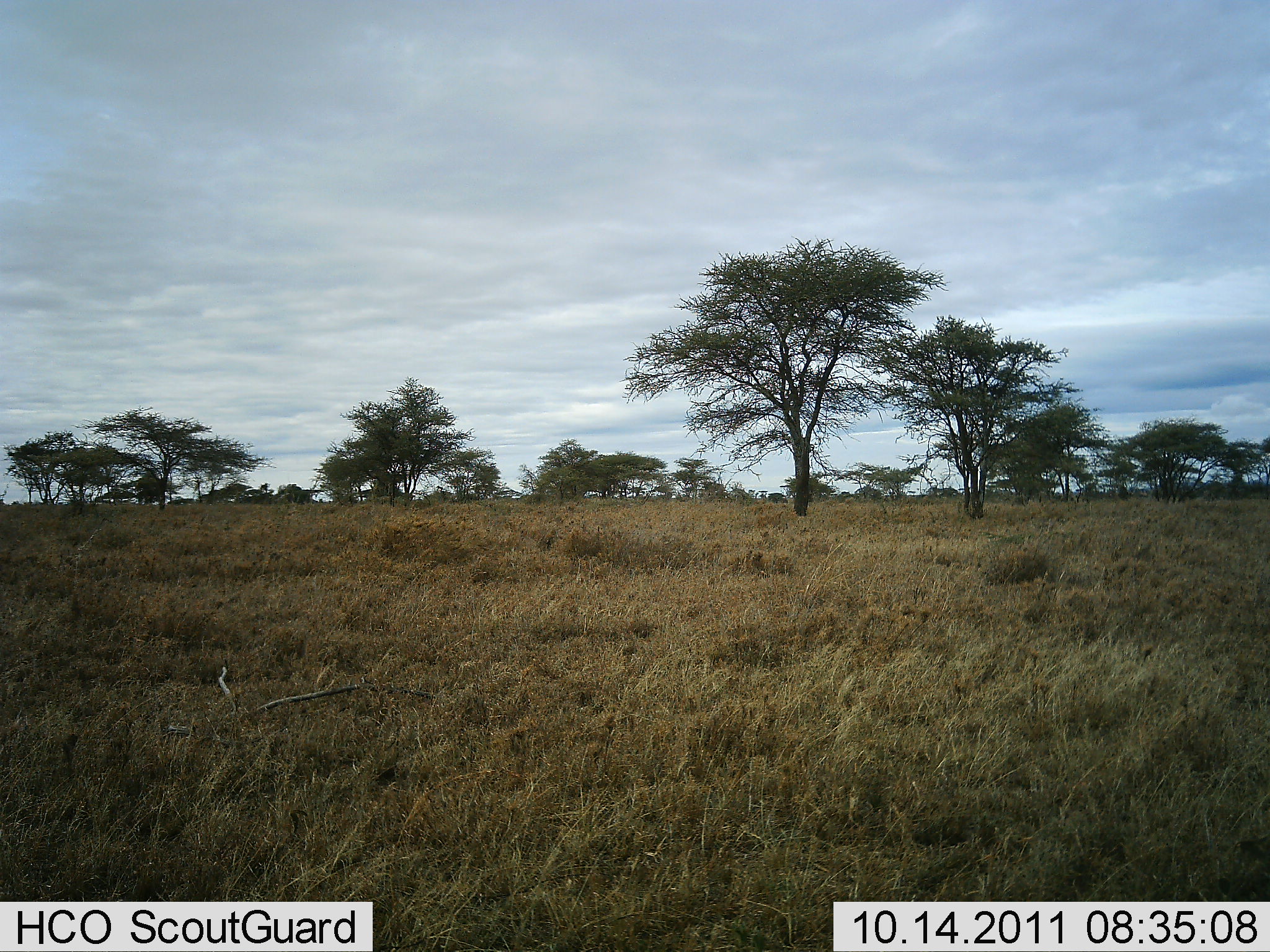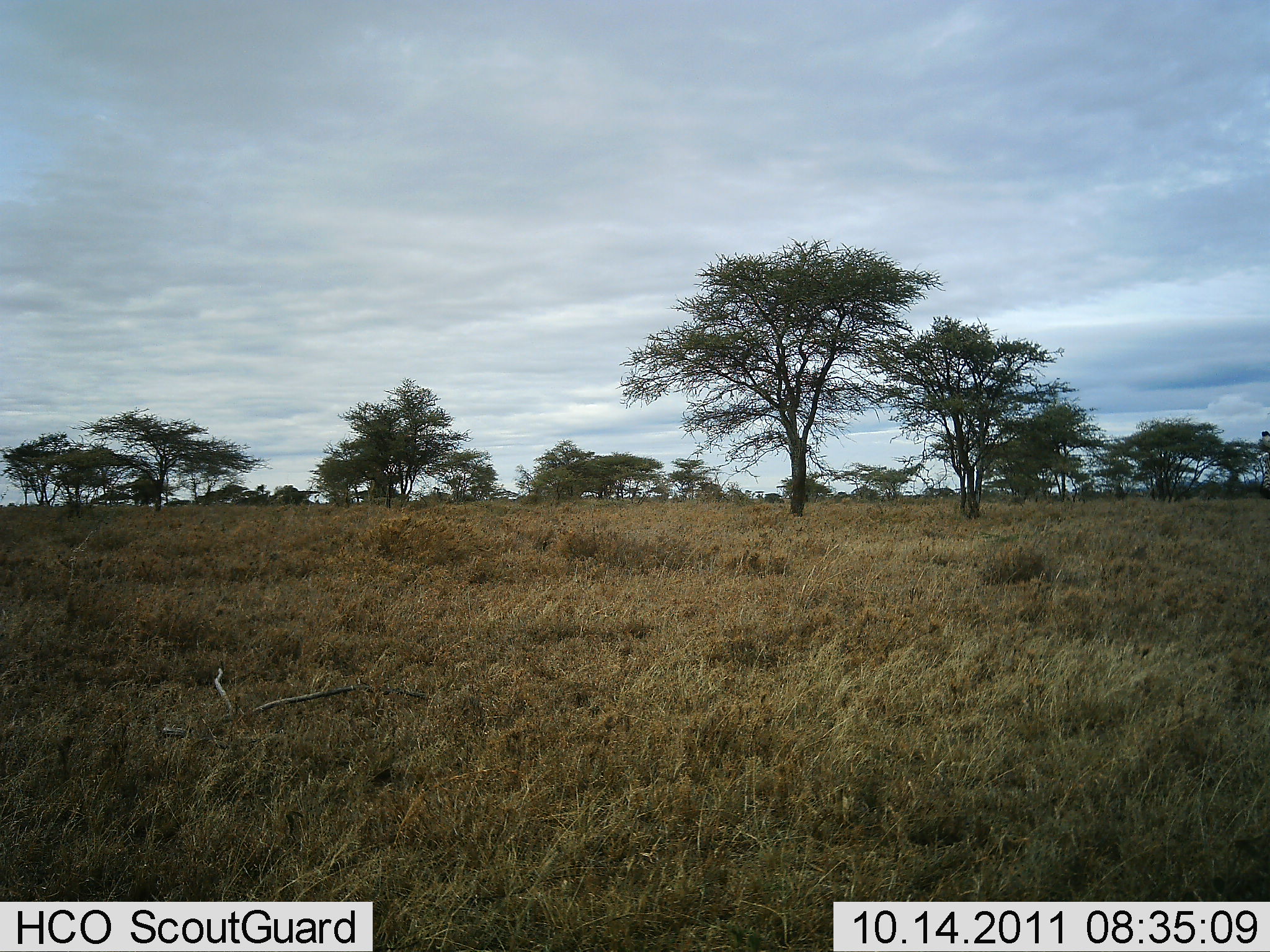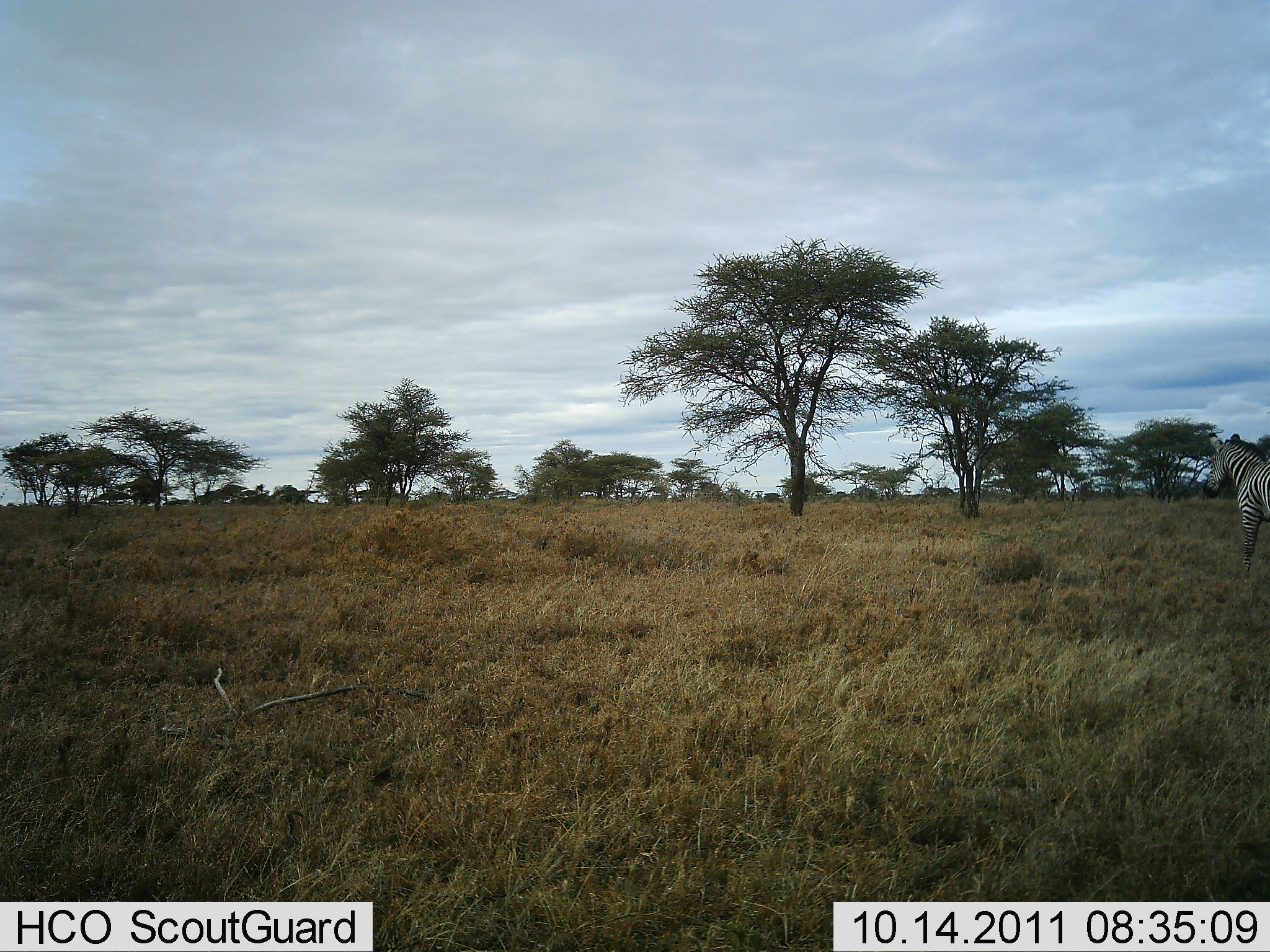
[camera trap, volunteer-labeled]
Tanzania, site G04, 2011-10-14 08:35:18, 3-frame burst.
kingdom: Animalia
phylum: Chordata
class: Mammalia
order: Perissodactyla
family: Equidae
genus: Equus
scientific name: Equus quagga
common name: plains zebra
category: zebra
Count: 1.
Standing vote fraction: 14%.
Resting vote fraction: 0%.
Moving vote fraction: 86%.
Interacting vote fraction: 0%.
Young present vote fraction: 0%.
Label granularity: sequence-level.